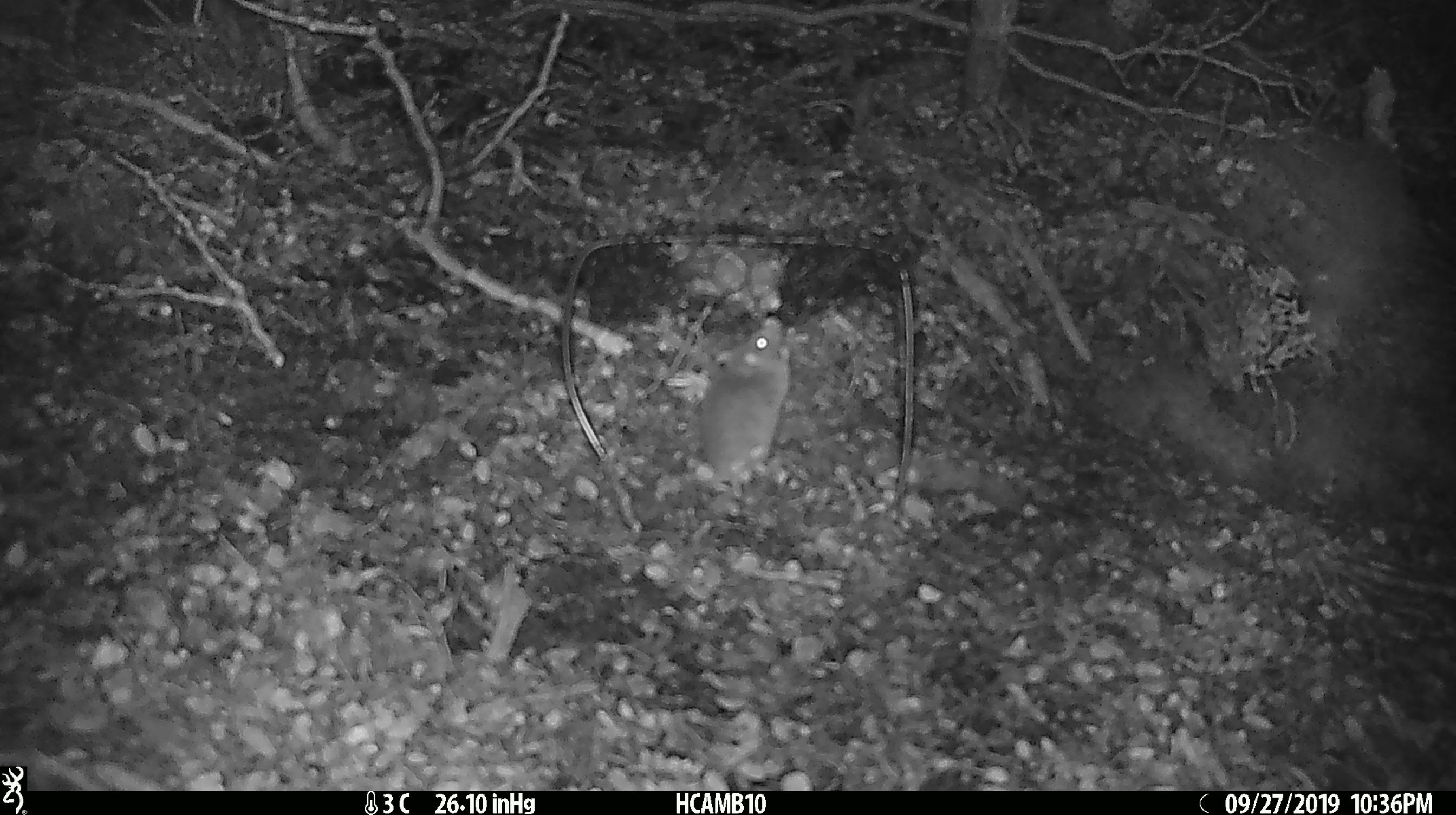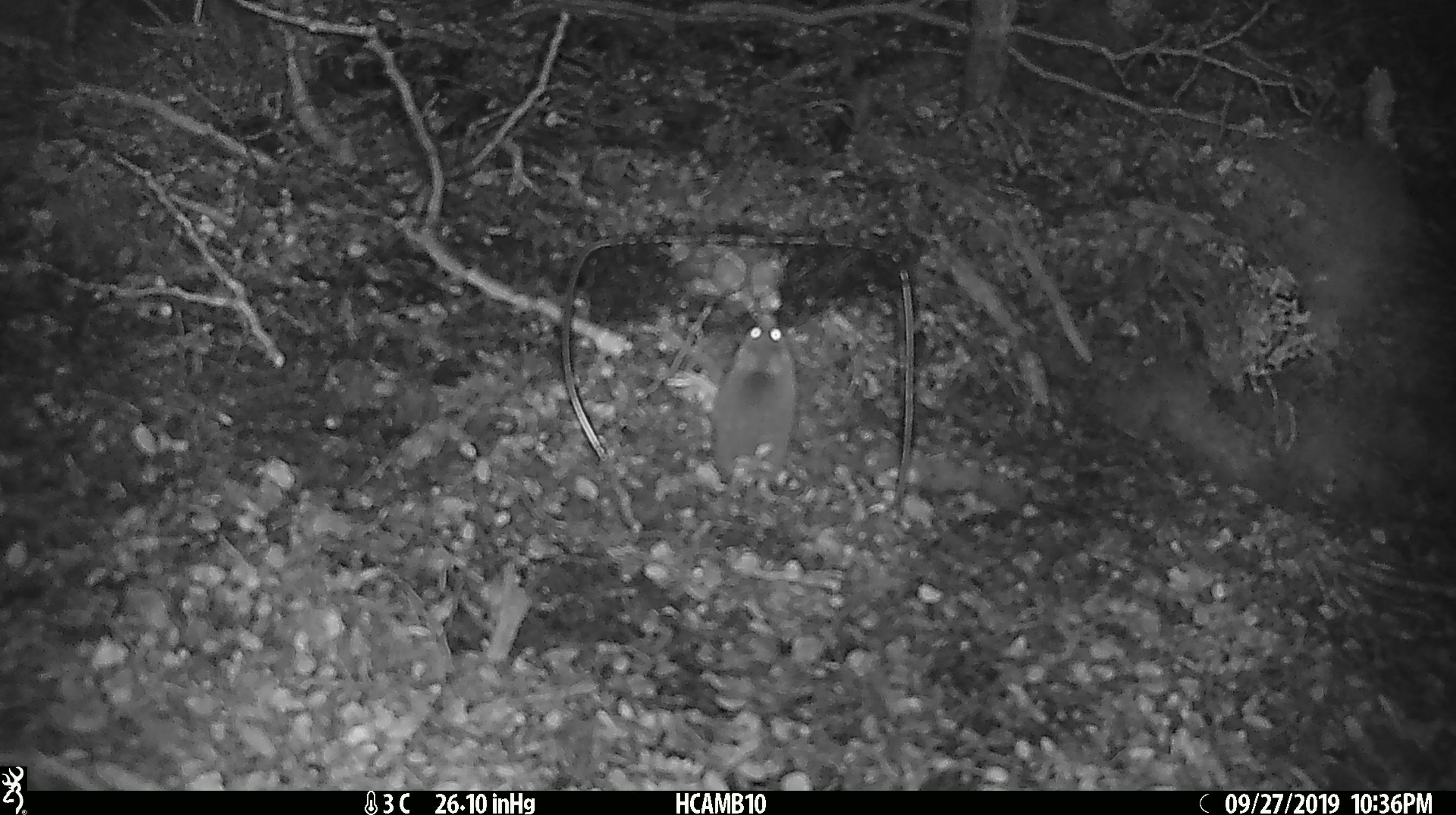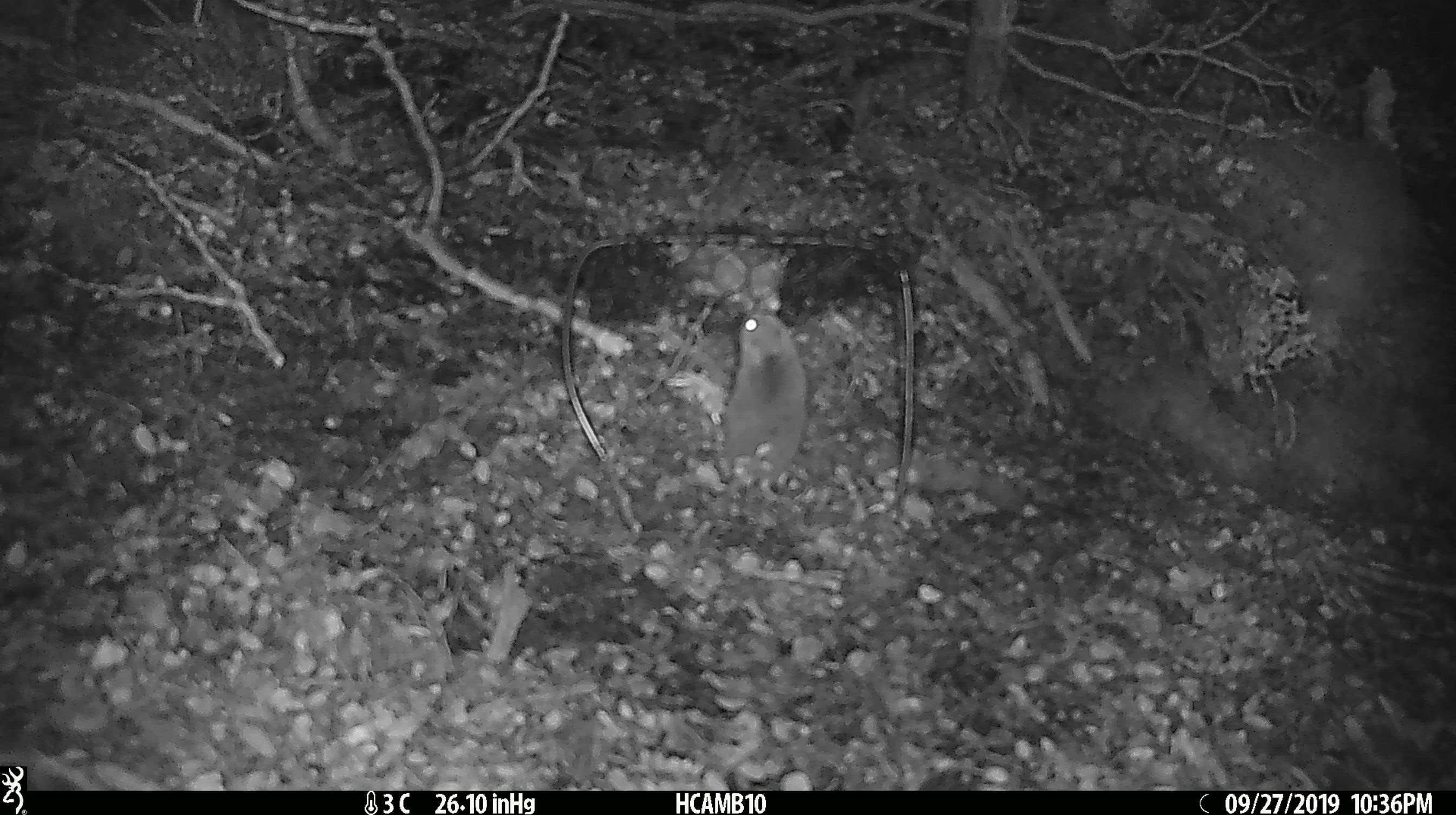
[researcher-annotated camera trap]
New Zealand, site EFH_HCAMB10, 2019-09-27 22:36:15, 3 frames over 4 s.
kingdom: Animalia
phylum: Chordata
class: Mammalia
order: Rodentia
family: Muridae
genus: Mus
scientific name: Mus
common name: mouse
Mouse (Mus).